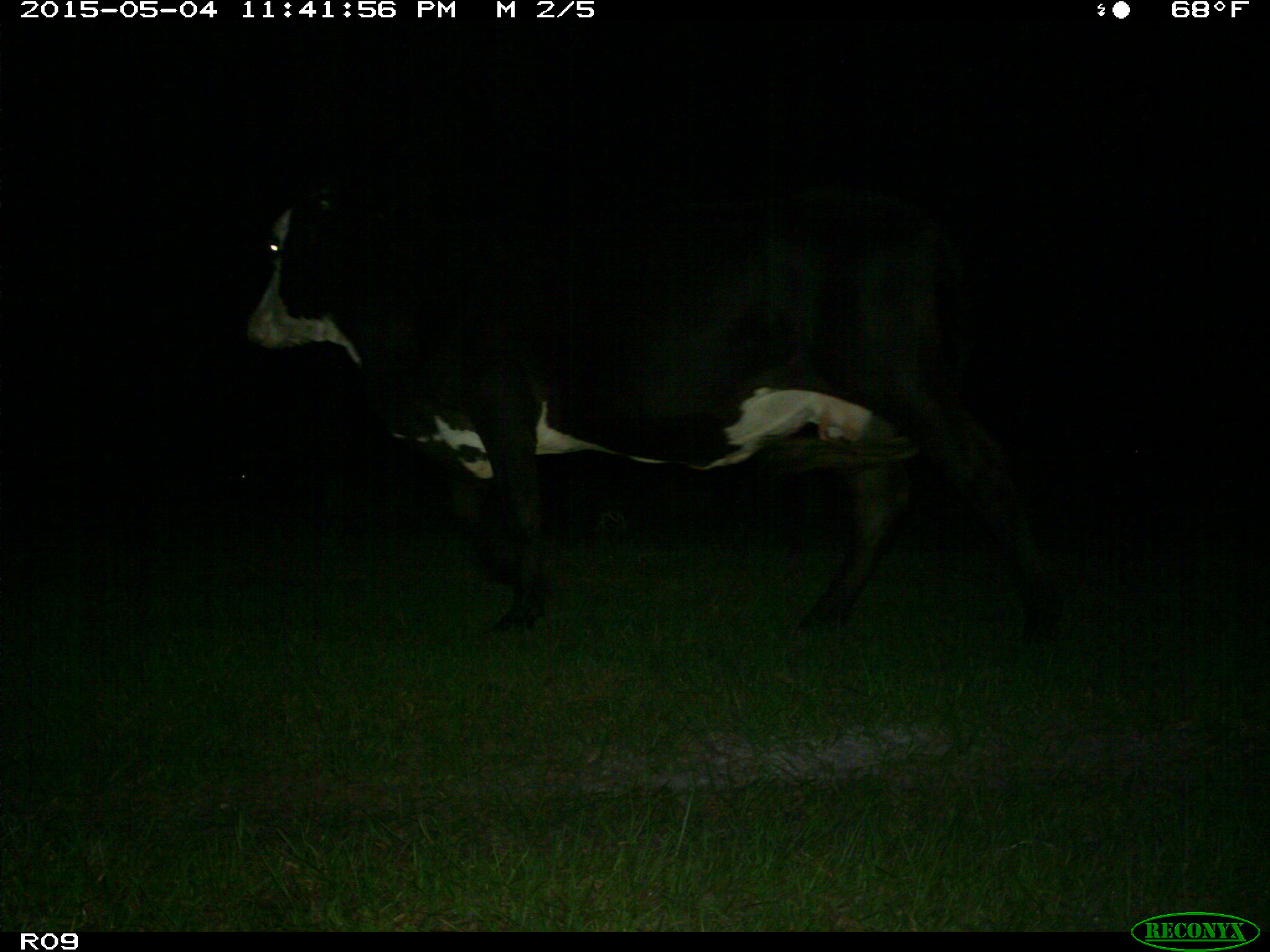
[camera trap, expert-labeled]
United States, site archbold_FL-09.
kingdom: Animalia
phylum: Chordata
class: Mammalia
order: Artiodactyla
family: Bovidae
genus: Bos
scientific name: Bos taurus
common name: domestic cow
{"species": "Bos taurus (domestic cow)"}